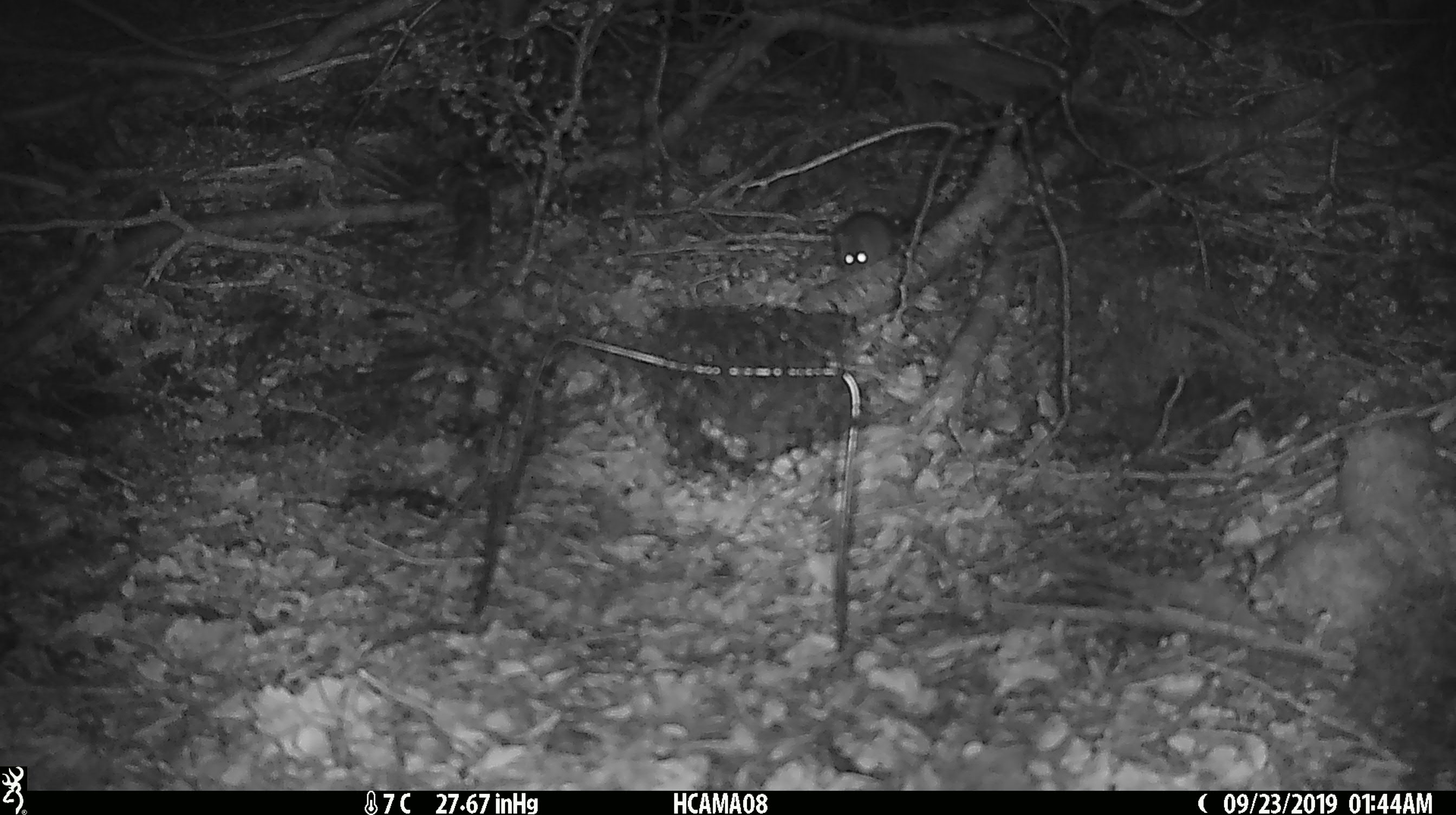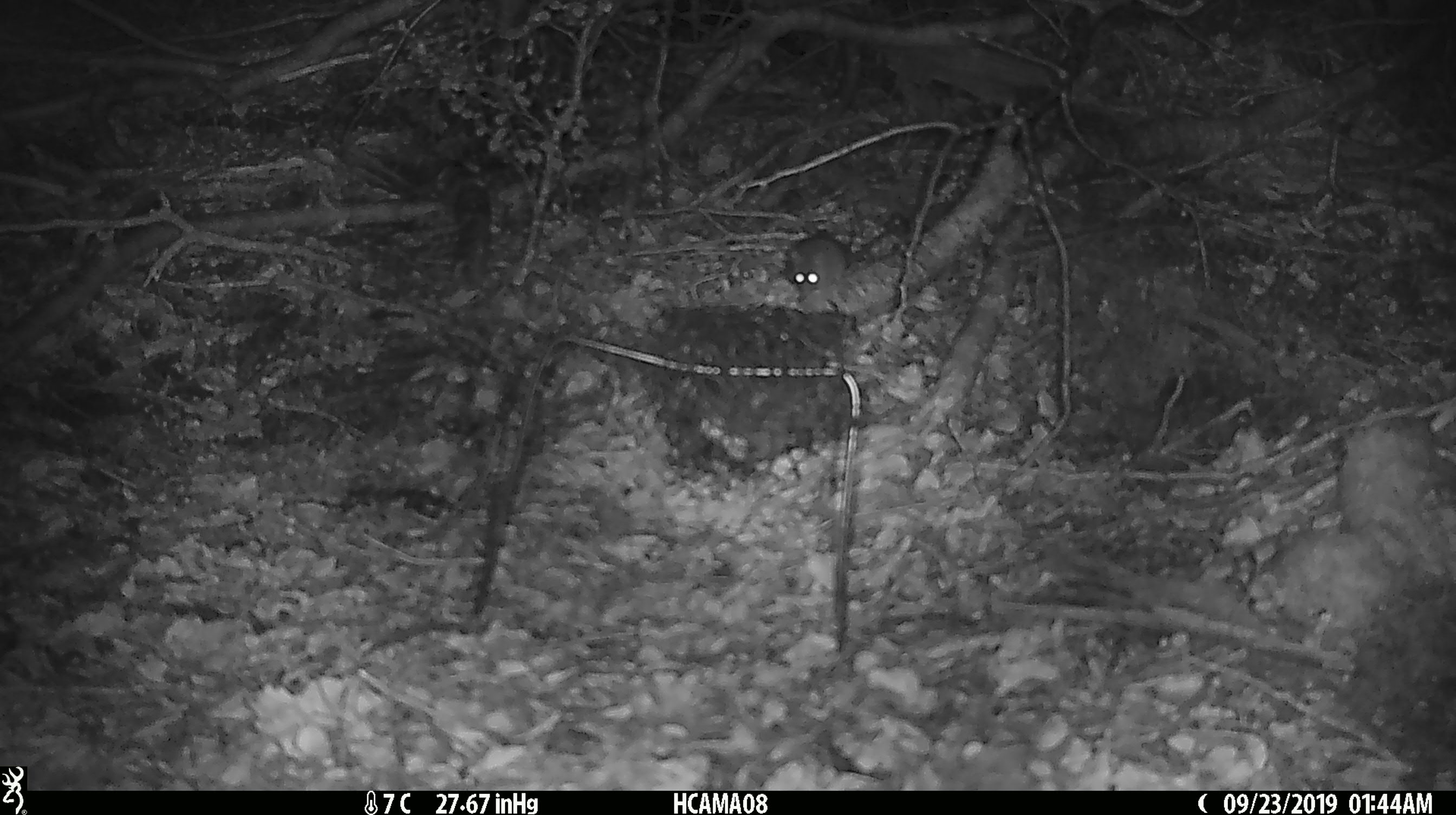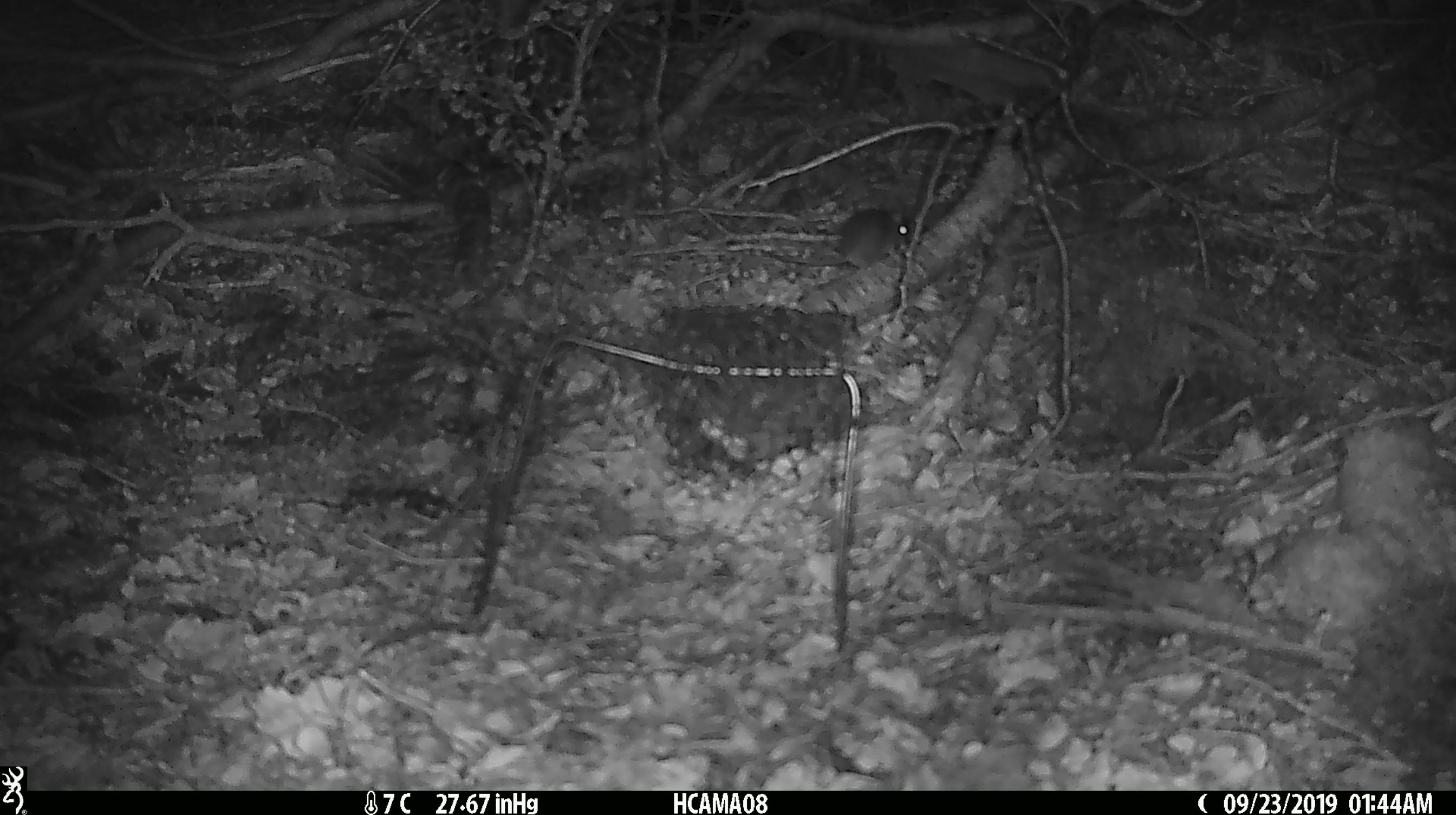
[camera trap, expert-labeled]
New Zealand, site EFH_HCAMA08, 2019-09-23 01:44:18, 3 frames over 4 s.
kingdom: Animalia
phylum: Chordata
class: Mammalia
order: Rodentia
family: Muridae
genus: Mus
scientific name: Mus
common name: mouse